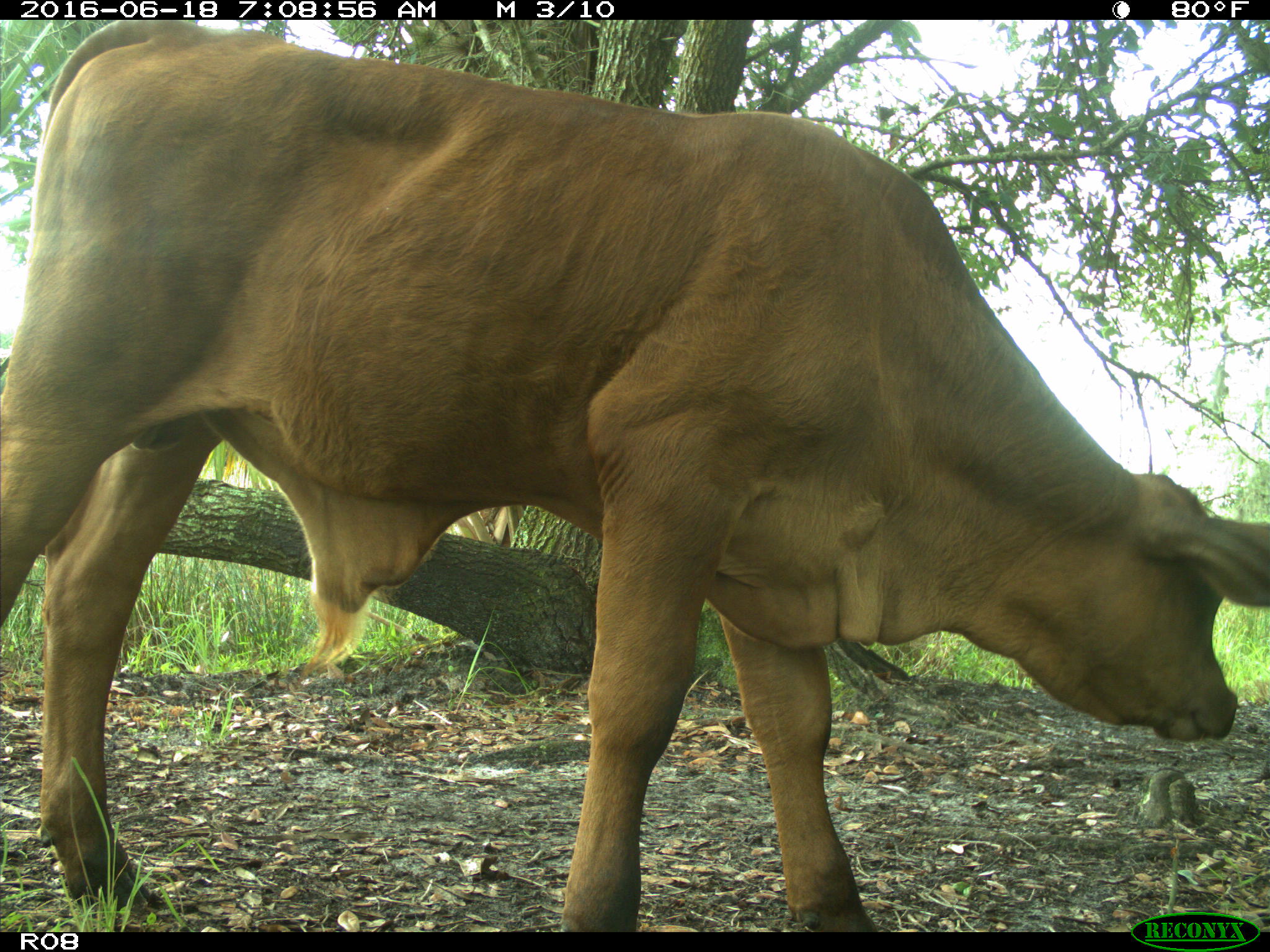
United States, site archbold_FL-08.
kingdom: Animalia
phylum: Chordata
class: Mammalia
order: Artiodactyla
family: Bovidae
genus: Bos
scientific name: Bos taurus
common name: domestic cow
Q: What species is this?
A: Bos taurus (domestic cow).